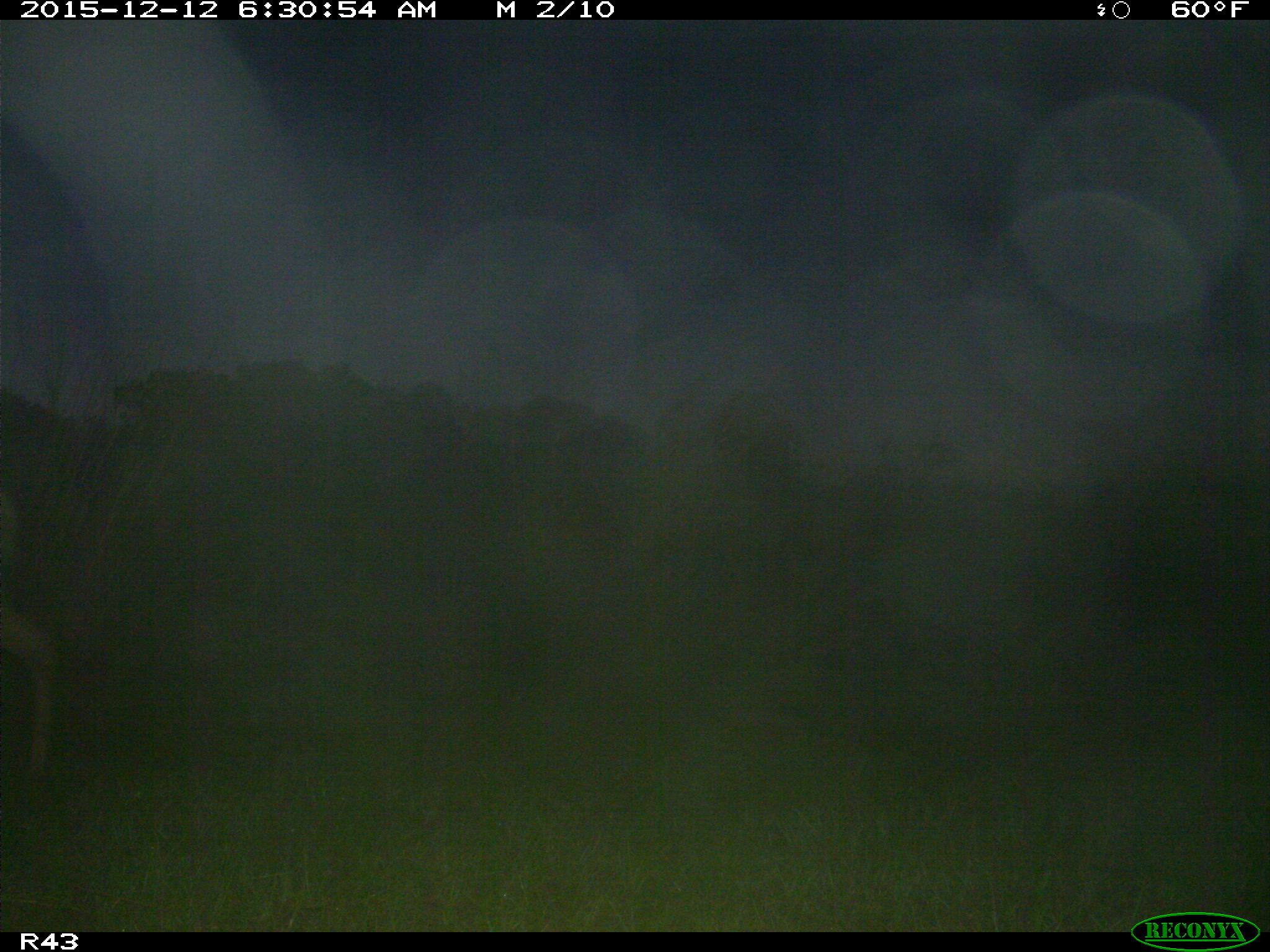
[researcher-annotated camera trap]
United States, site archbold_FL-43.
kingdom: Animalia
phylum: Chordata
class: Mammalia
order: Artiodactyla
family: Cervidae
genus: Odocoileus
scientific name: Odocoileus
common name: deer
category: unidentified deer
Unidentified deer (deer) (Odocoileus).